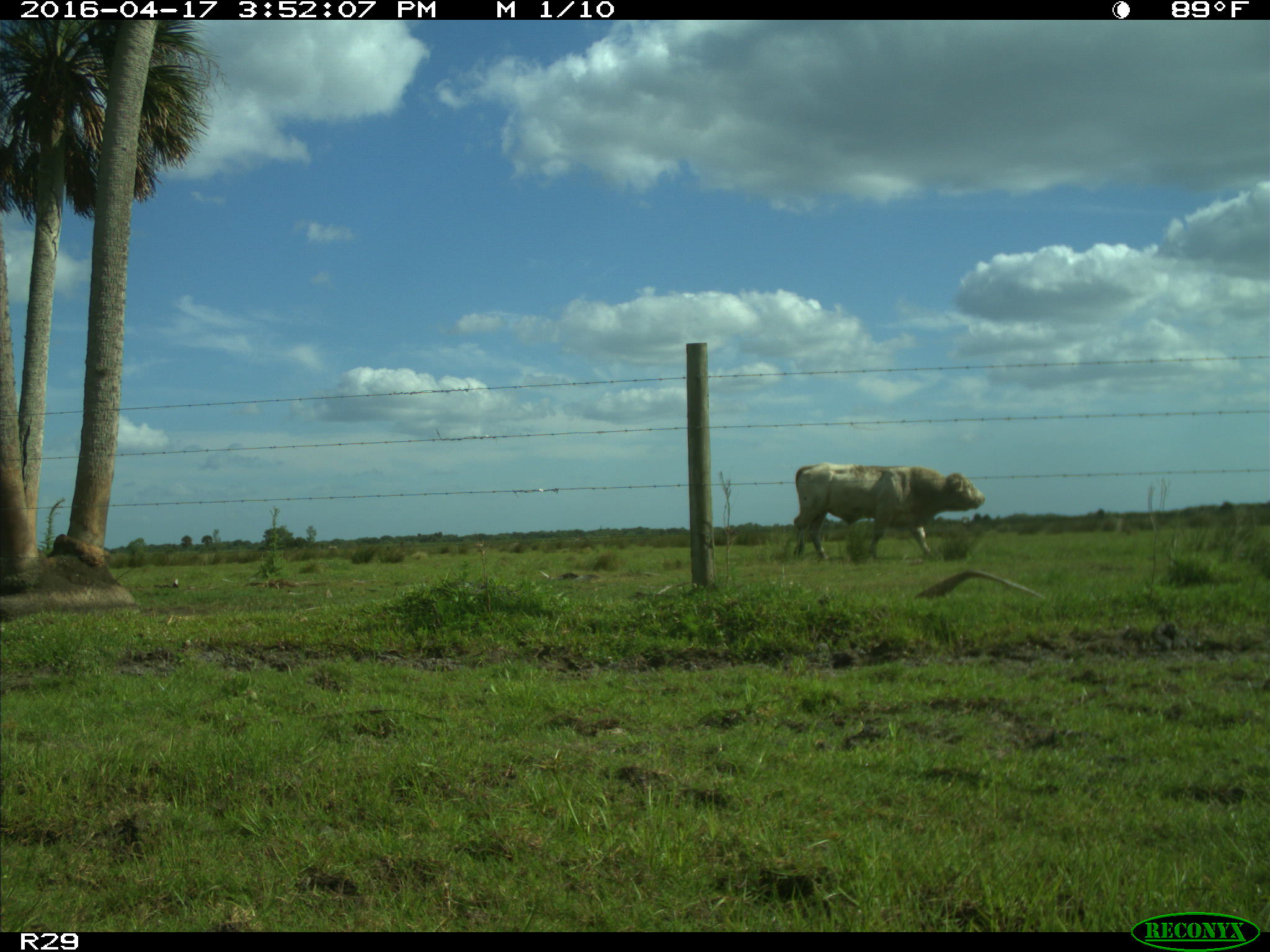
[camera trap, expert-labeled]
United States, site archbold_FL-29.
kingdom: Animalia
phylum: Chordata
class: Mammalia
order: Artiodactyla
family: Bovidae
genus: Bos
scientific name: Bos taurus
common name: domestic cow